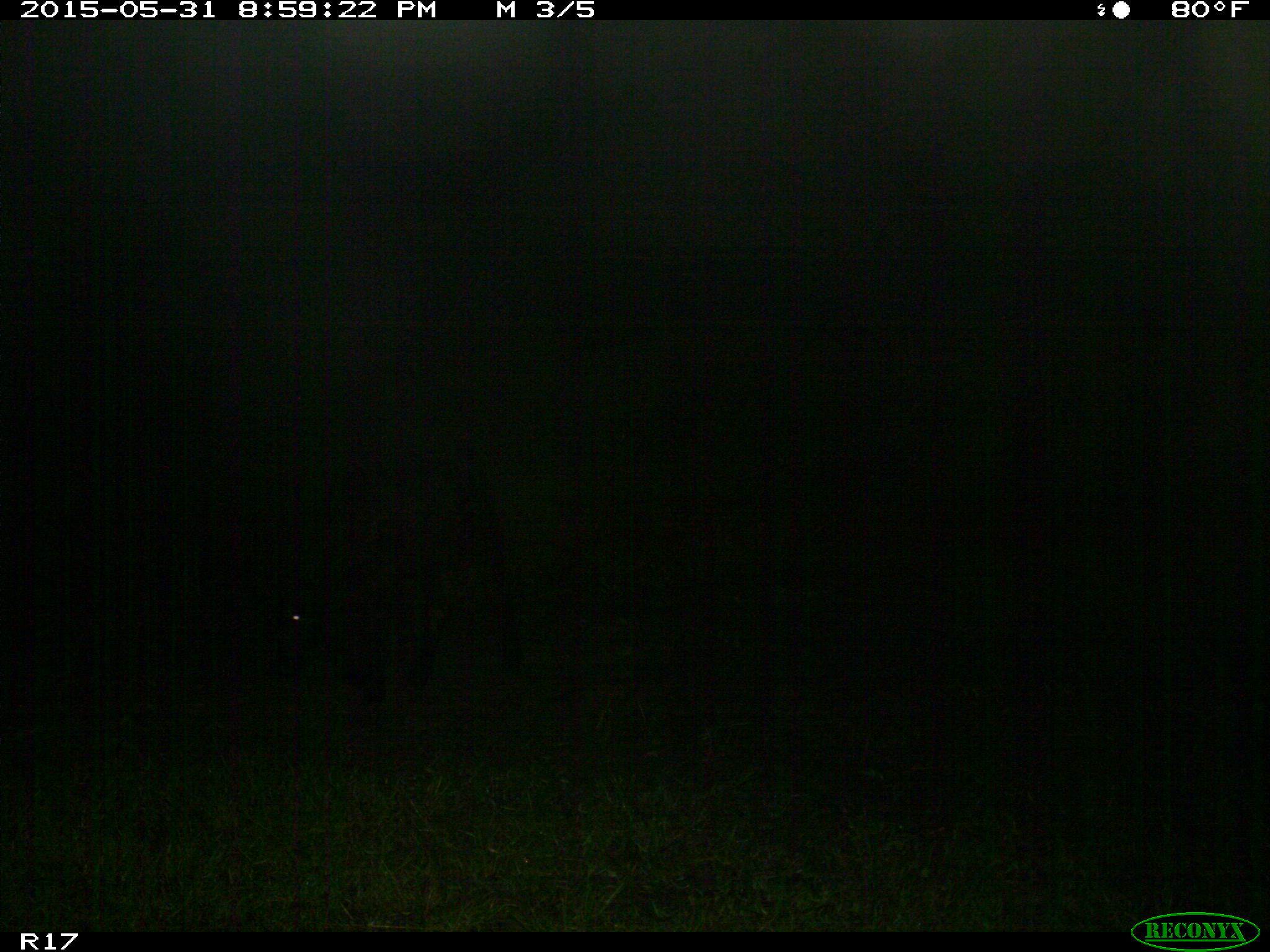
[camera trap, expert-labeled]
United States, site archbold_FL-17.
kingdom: Animalia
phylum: Chordata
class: Mammalia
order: Artiodactyla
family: Bovidae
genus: Bos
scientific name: Bos taurus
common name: domestic cow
Bos taurus (domestic cow).